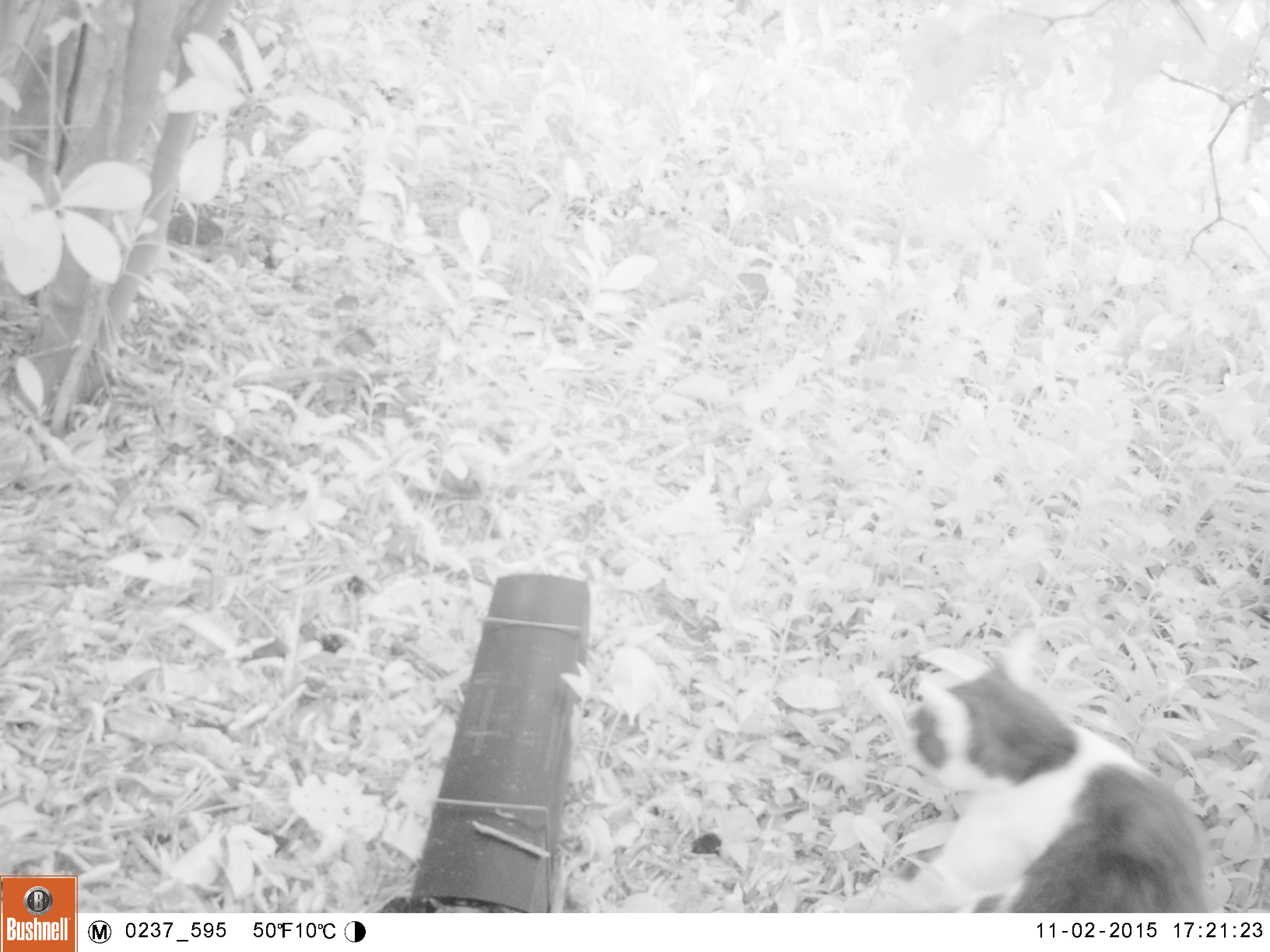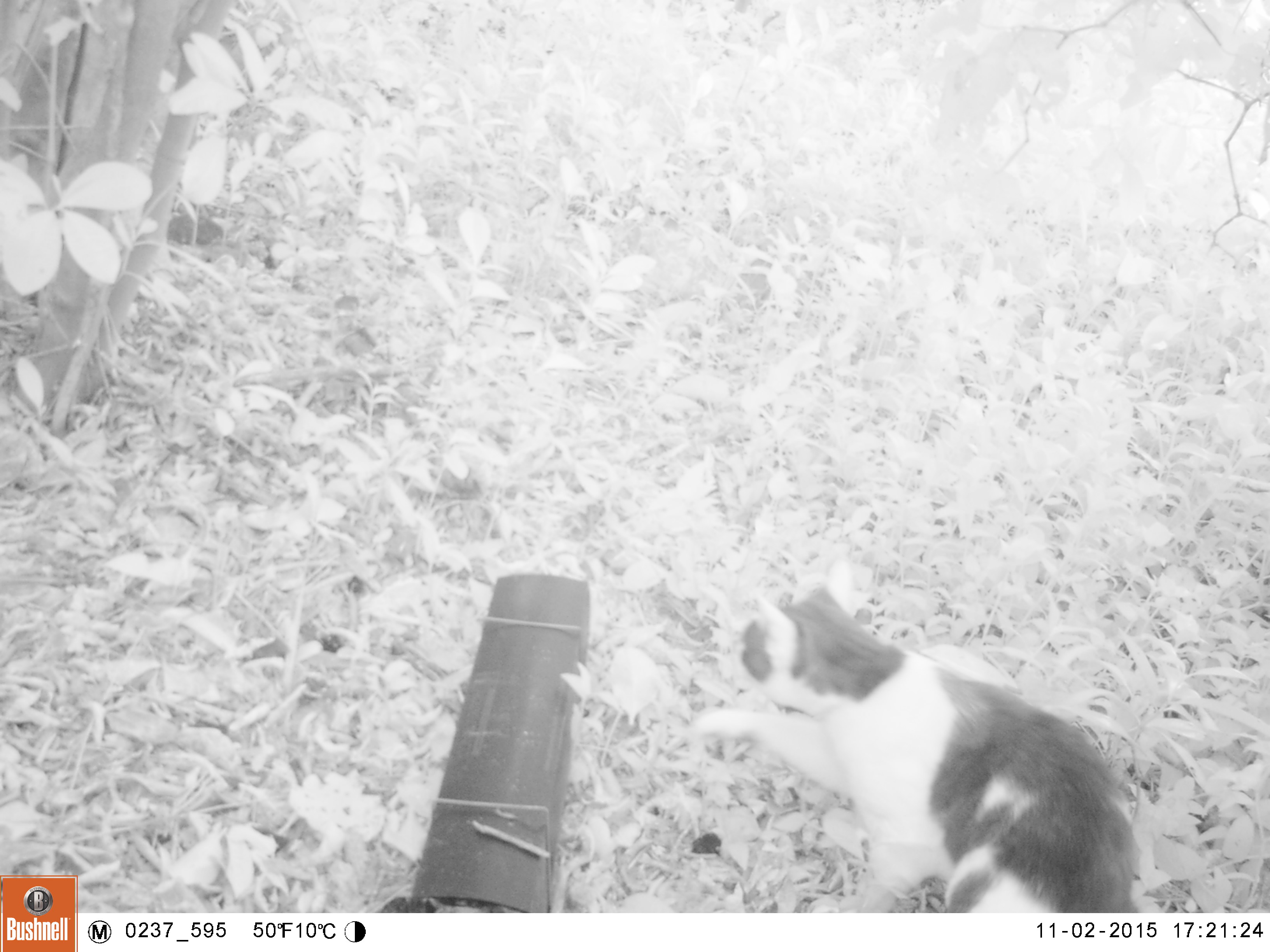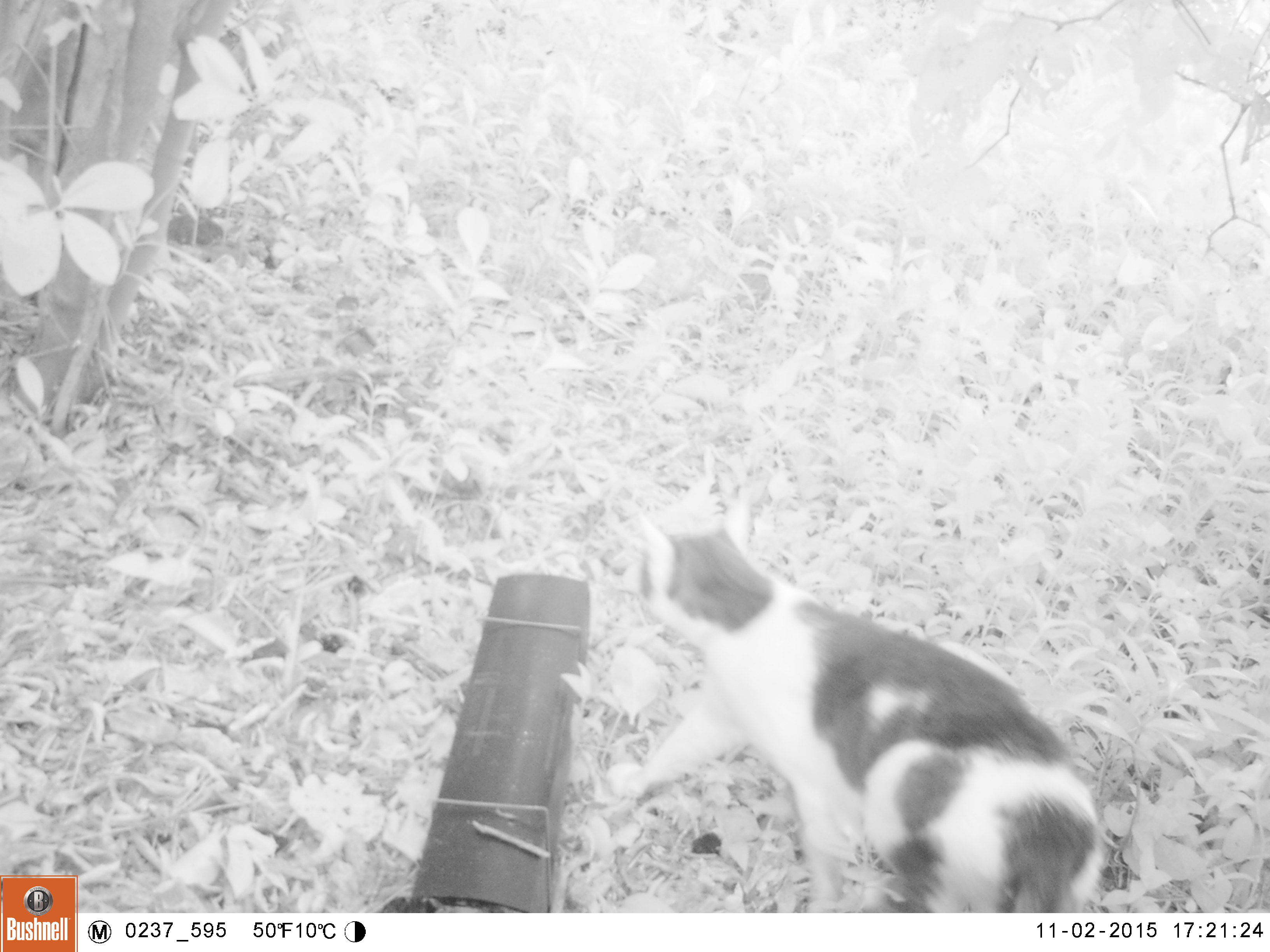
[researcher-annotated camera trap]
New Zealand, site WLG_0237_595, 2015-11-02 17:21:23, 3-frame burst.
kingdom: Animalia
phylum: Chordata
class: Mammalia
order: Carnivora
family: Felidae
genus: Felis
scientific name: Felis catus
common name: domestic cat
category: cat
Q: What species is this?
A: Cat (domestic cat) (Felis catus).